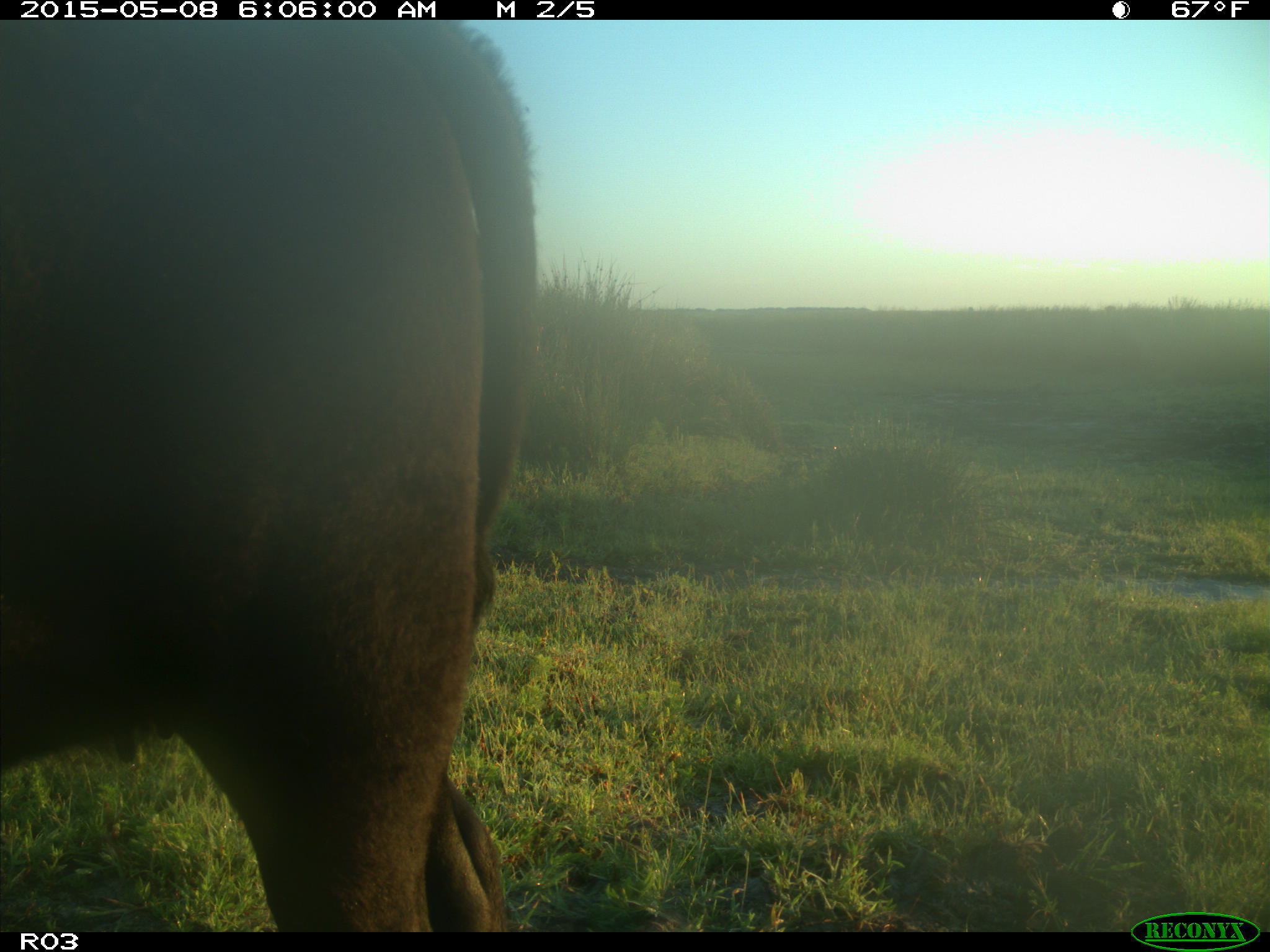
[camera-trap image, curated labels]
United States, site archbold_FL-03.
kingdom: Animalia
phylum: Chordata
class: Mammalia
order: Artiodactyla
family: Bovidae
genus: Bos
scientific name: Bos taurus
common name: domestic cow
Bos taurus (domestic cow).